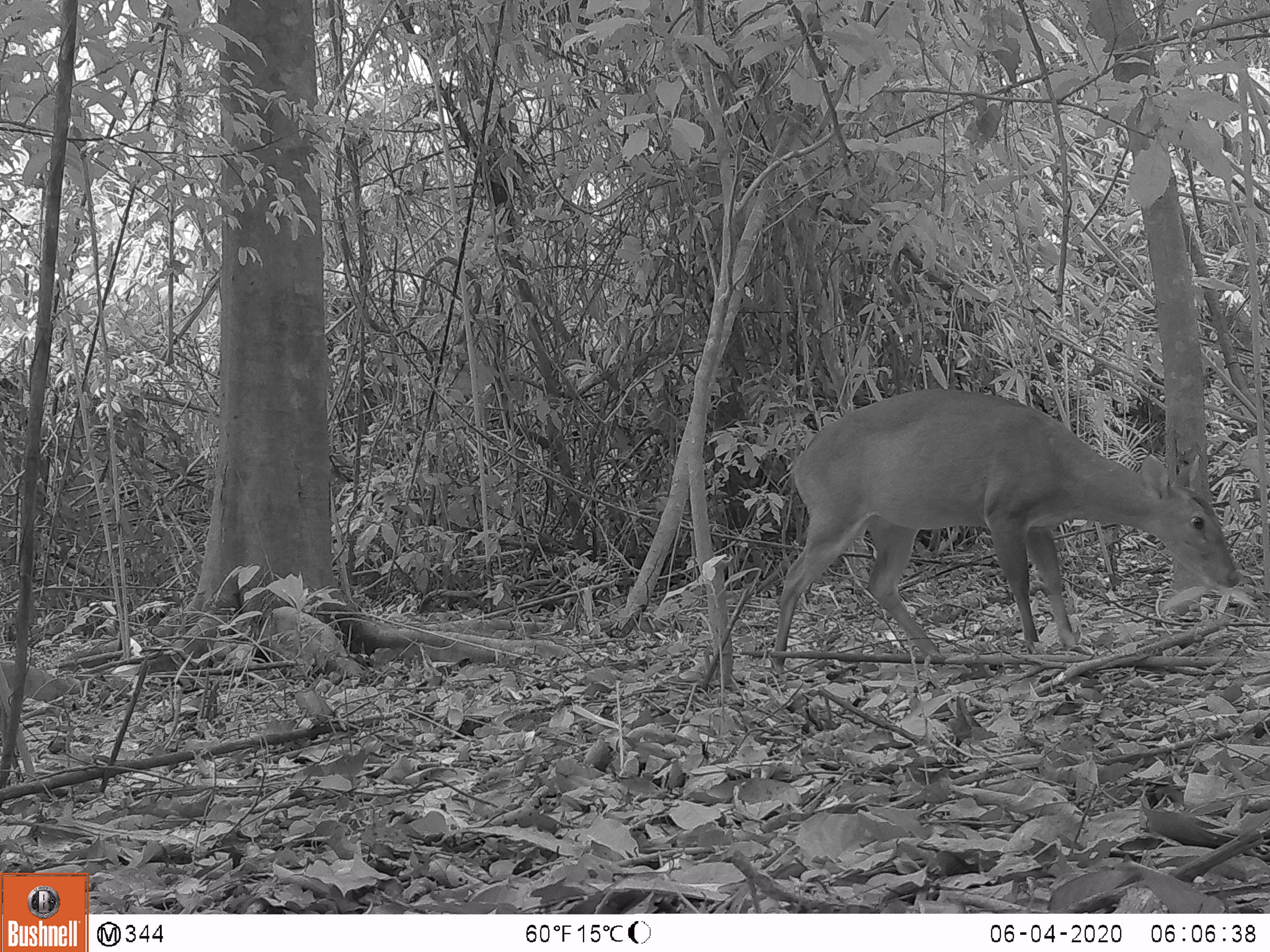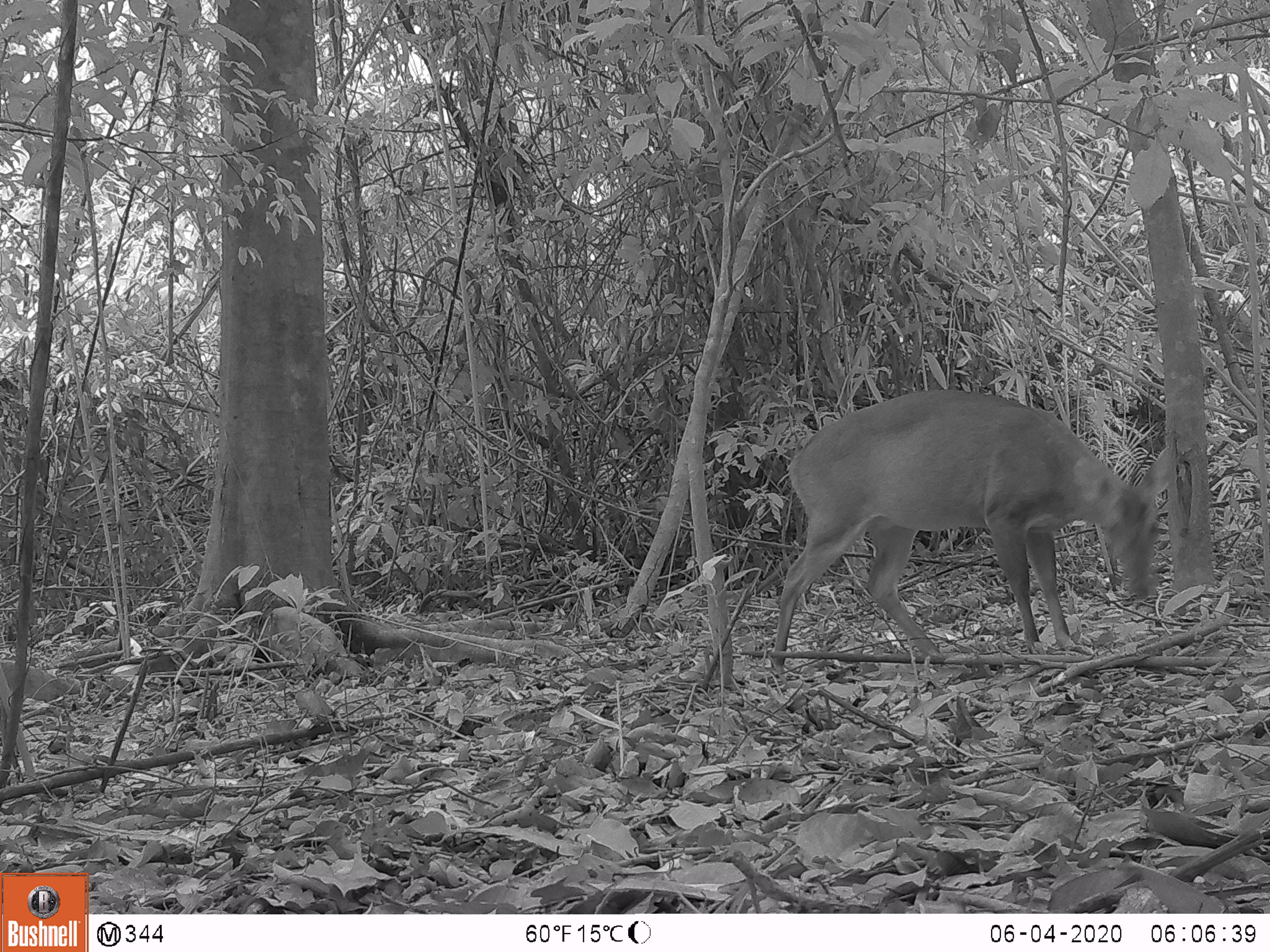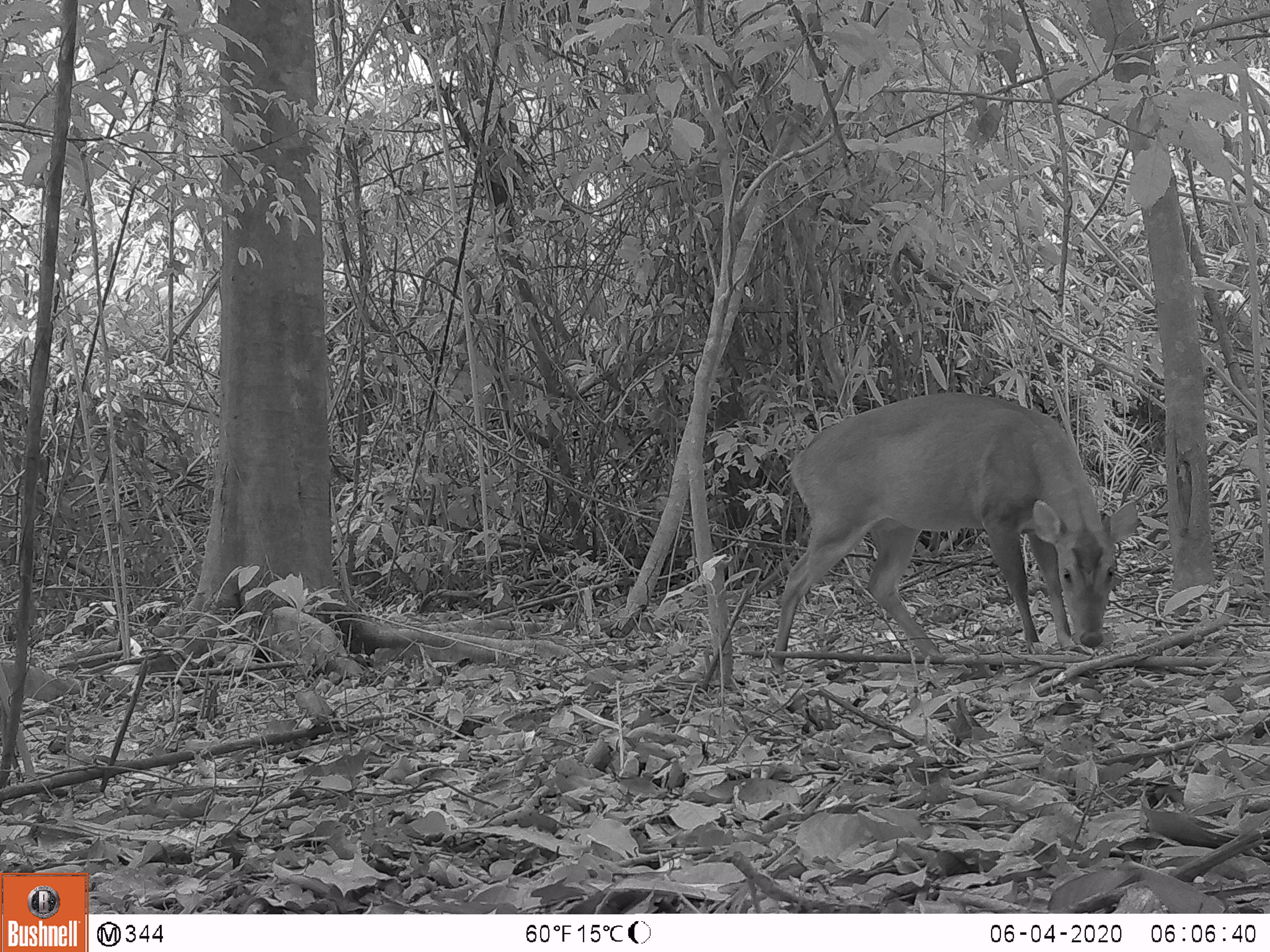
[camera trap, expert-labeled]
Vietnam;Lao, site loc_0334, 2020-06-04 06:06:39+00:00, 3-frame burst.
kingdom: Animalia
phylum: Chordata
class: Mammalia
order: Artiodactyla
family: Cervidae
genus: Muntiacus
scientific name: Muntiacus vuquangensis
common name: large-antlered muntjac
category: large antlered muntjac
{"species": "large antlered muntjac (large-antlered muntjac) (Muntiacus vuquangensis)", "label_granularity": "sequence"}